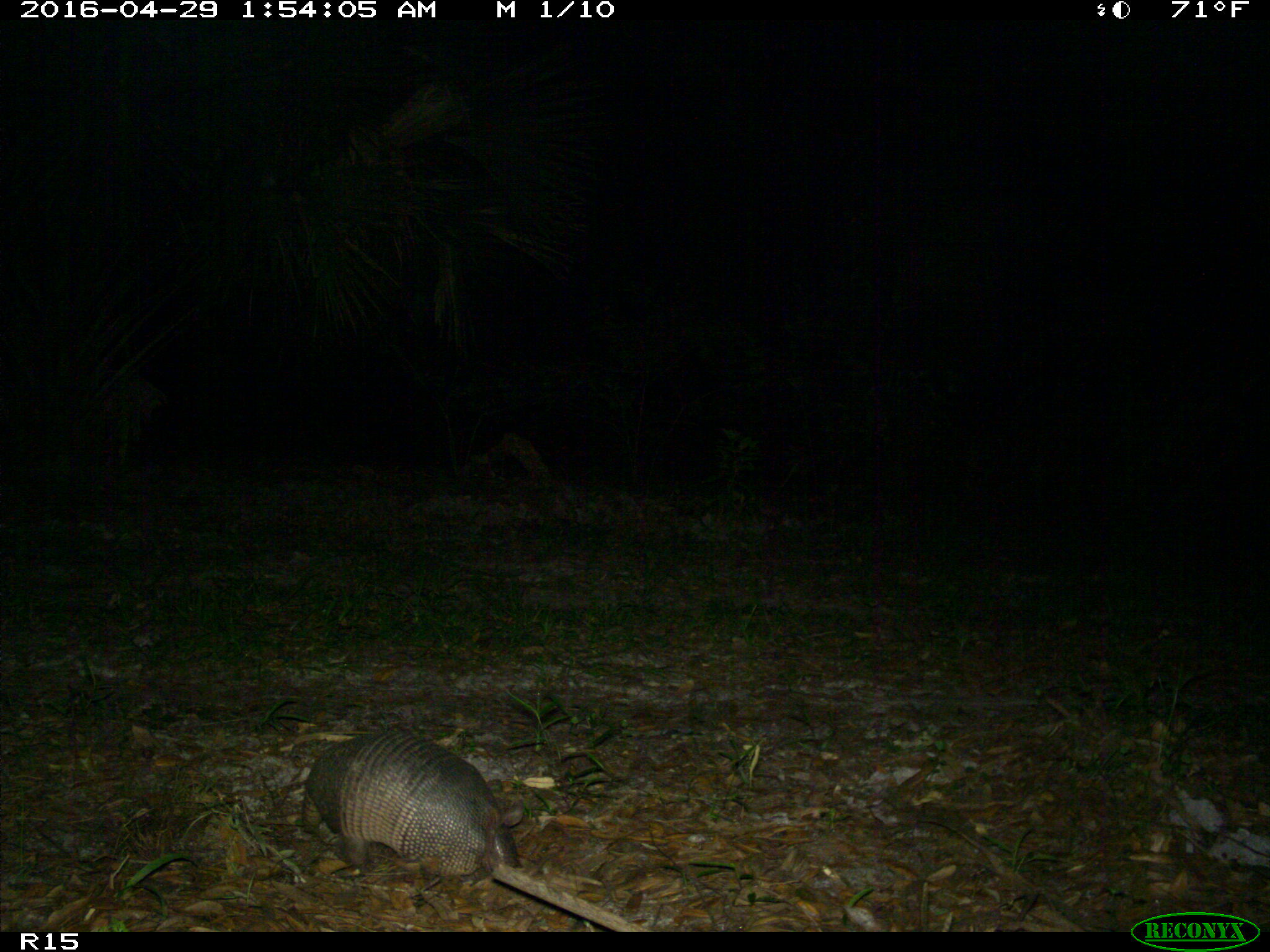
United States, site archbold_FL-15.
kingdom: Animalia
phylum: Chordata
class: Mammalia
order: Cingulata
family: Dasypodidae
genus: Dasypus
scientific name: Dasypus novemcinctus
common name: nine-banded armadillo